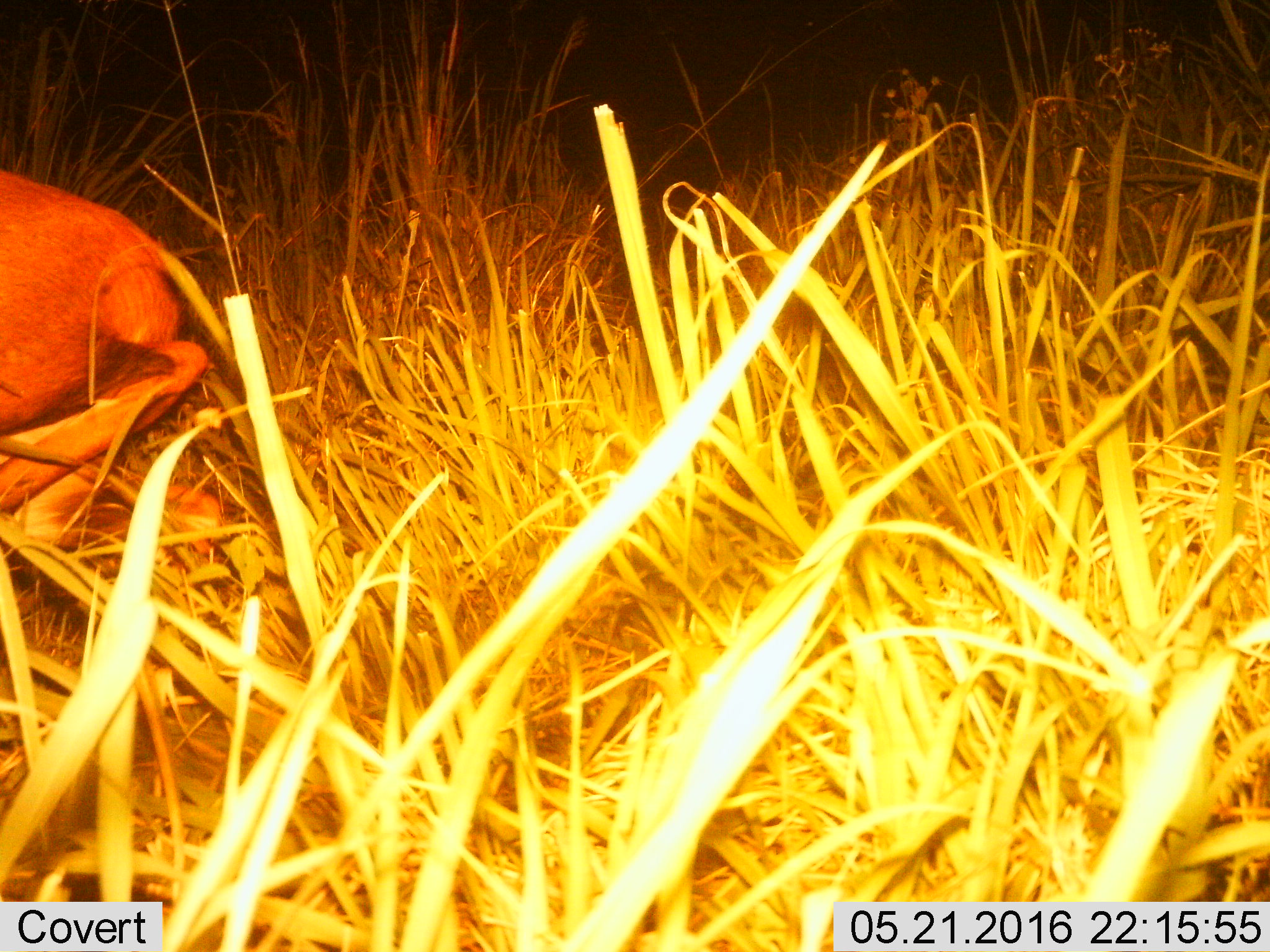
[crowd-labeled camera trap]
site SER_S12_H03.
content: unidentified animal